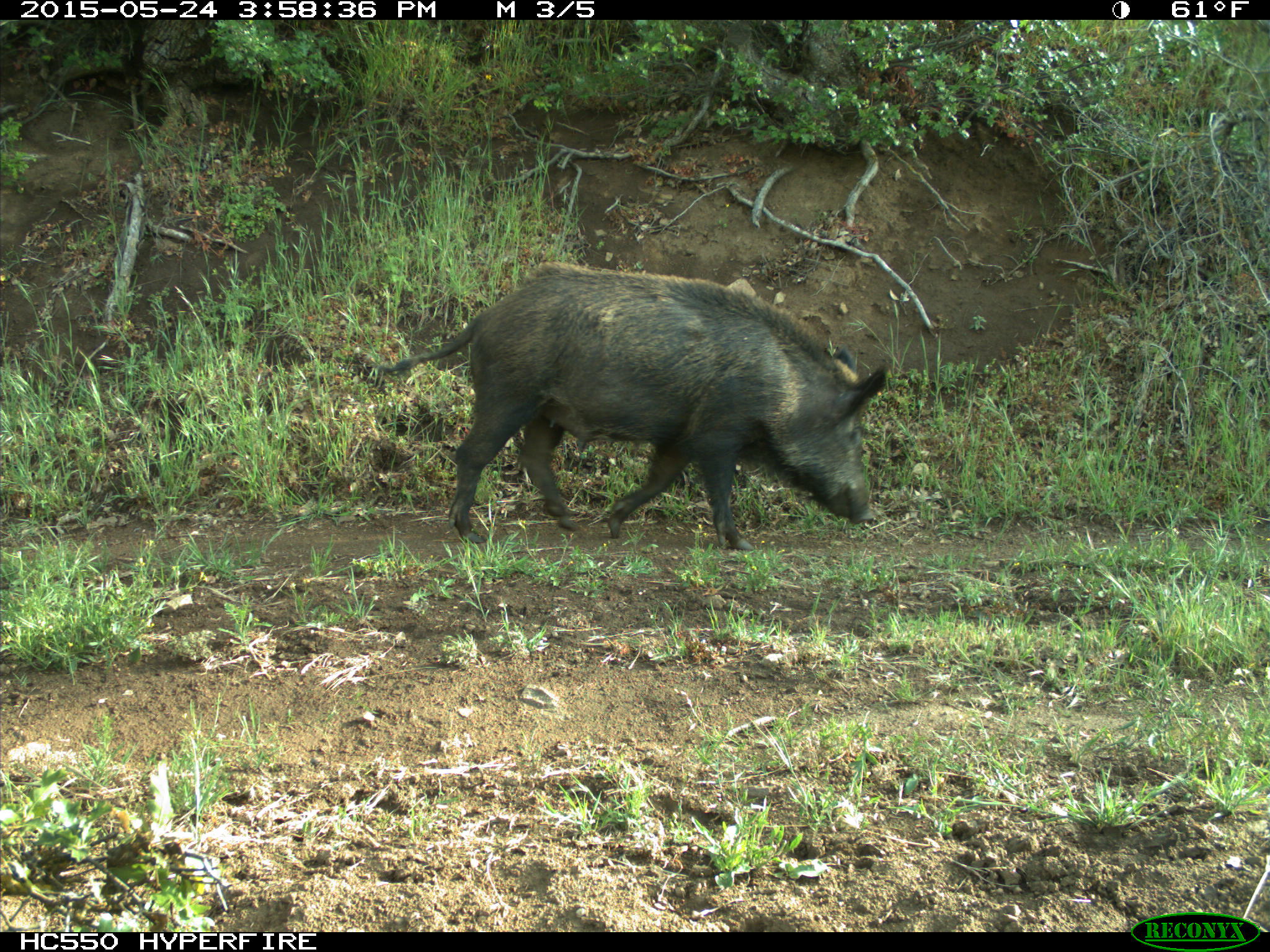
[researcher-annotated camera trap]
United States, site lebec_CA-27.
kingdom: Animalia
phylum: Chordata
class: Mammalia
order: Artiodactyla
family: Suidae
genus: Sus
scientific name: Sus scrofa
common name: wild boar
Sus scrofa (wild boar).